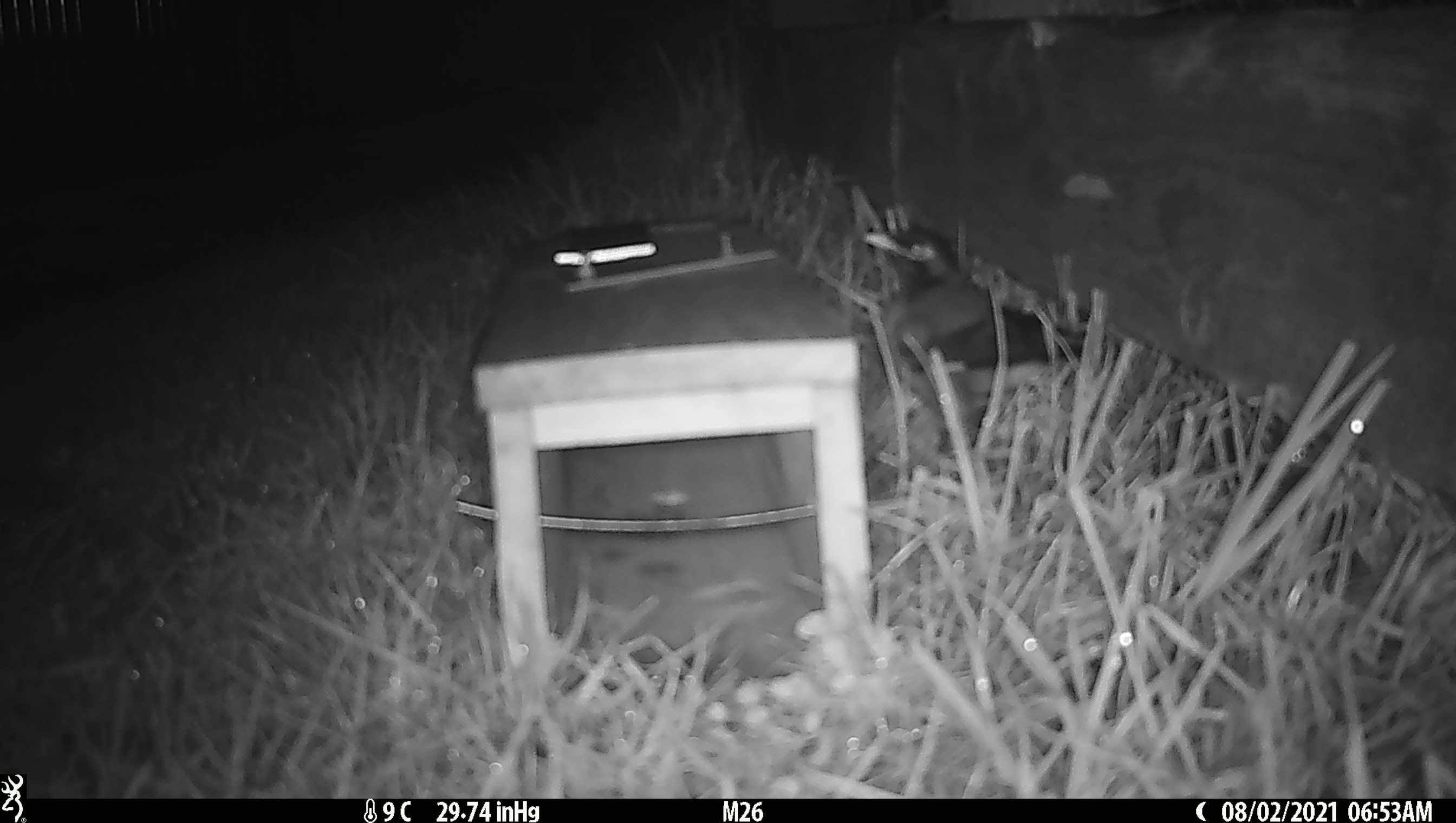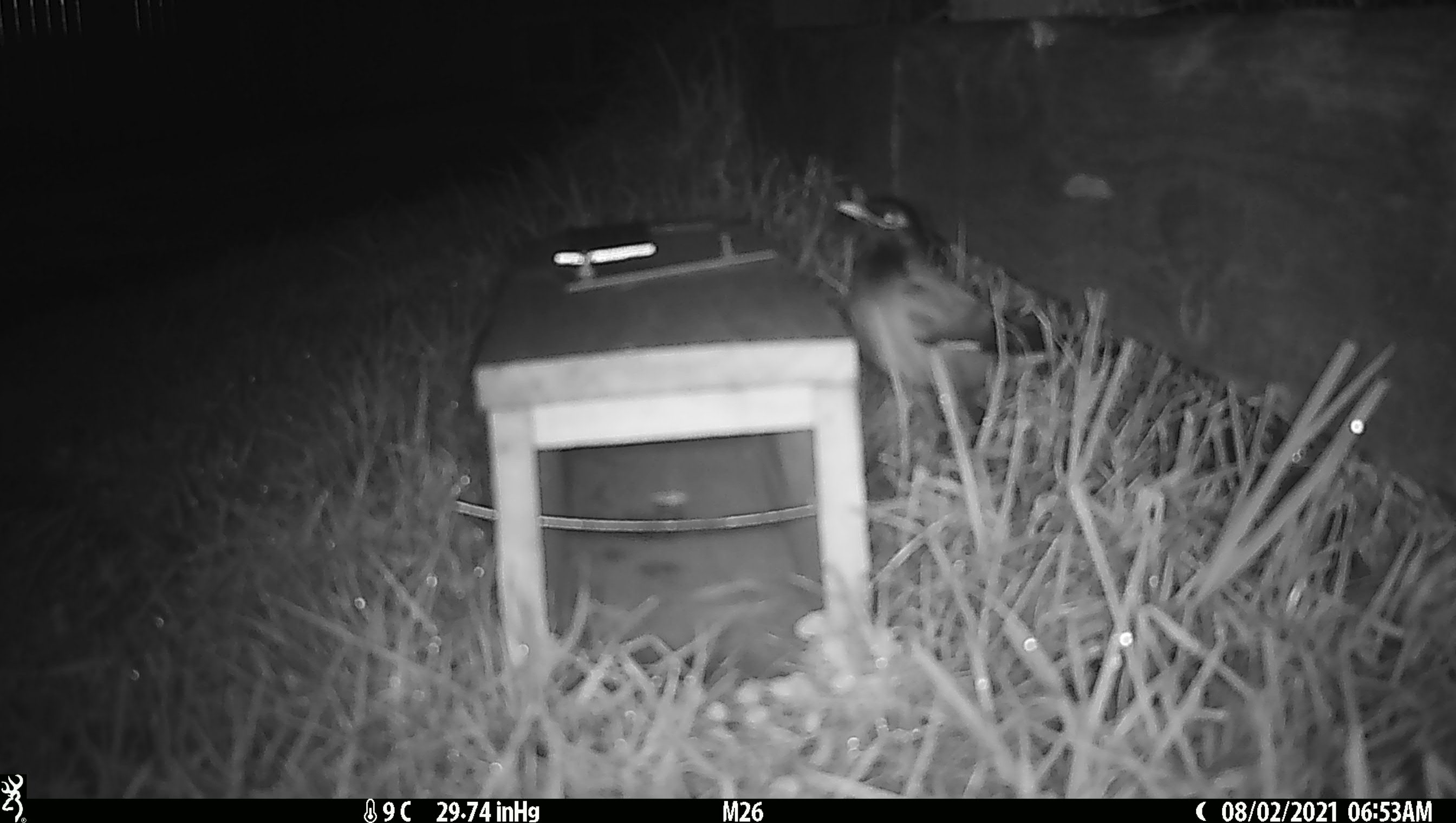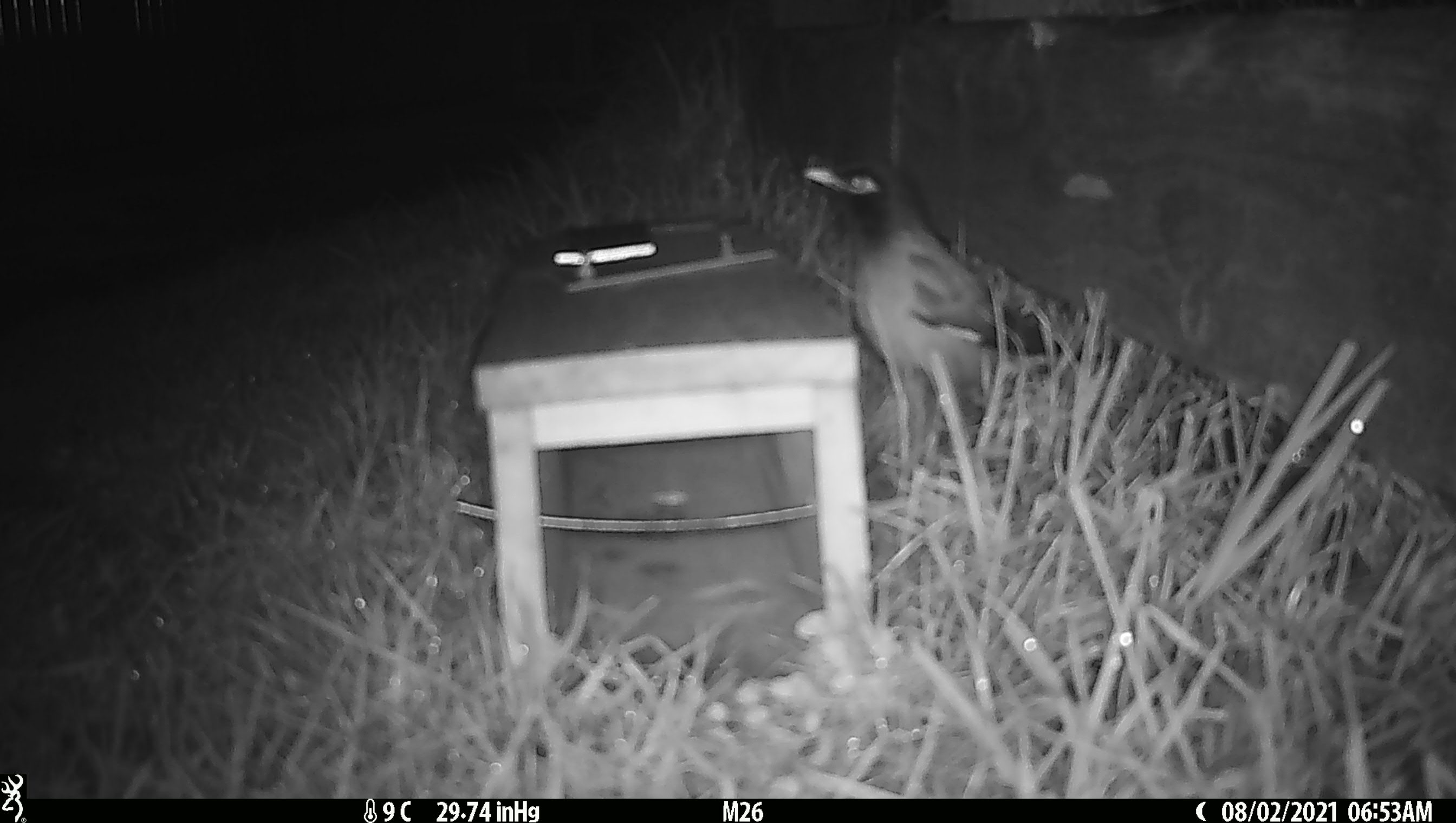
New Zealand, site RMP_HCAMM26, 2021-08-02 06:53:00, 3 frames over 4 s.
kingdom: Animalia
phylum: Chordata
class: Aves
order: Passeriformes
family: Sturnidae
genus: Acridotheres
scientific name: Acridotheres tristis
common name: common myna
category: myna